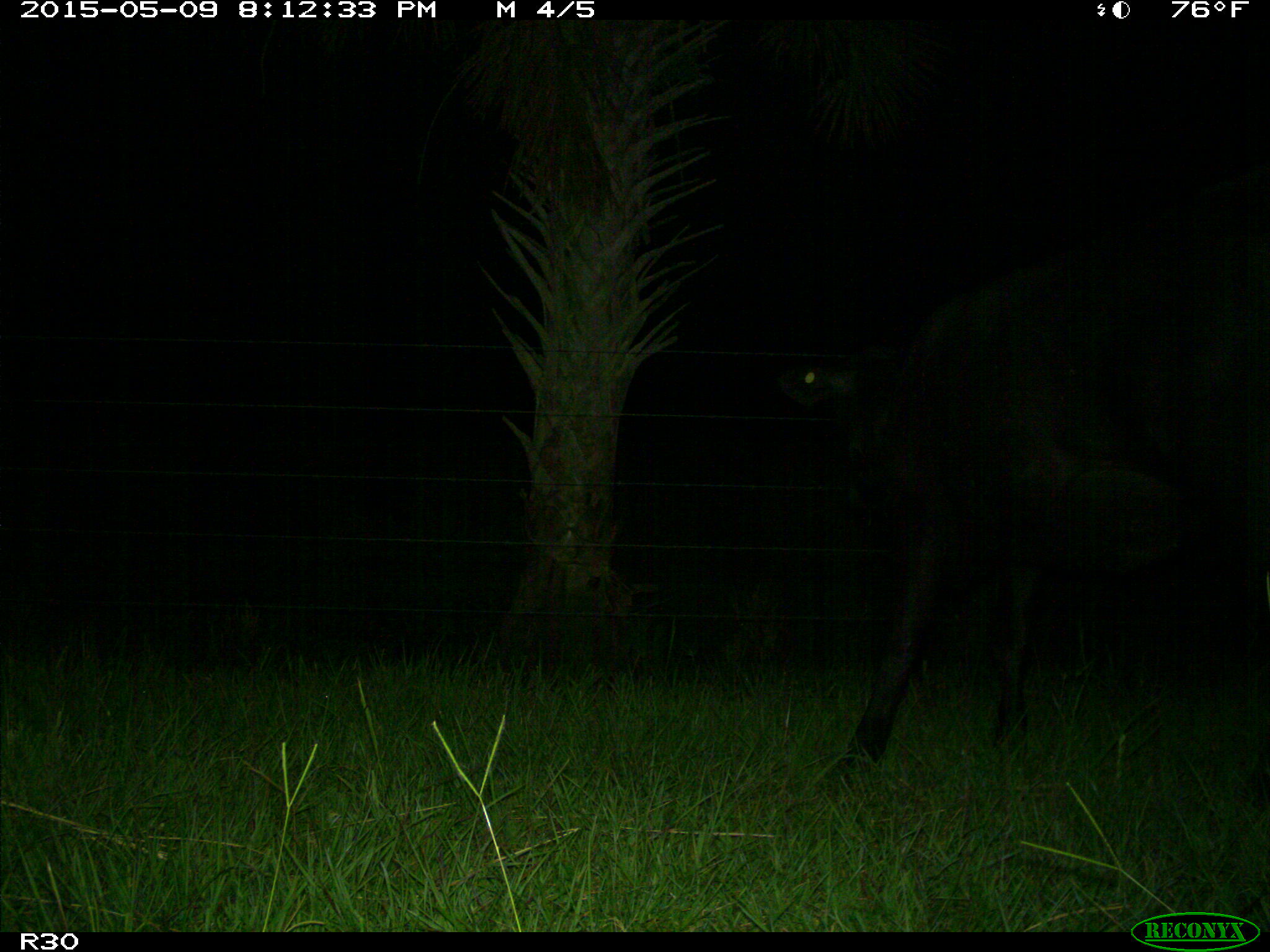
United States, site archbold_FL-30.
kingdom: Animalia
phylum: Chordata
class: Mammalia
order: Artiodactyla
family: Bovidae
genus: Bos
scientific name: Bos taurus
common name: domestic cow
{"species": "Bos taurus (domestic cow)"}